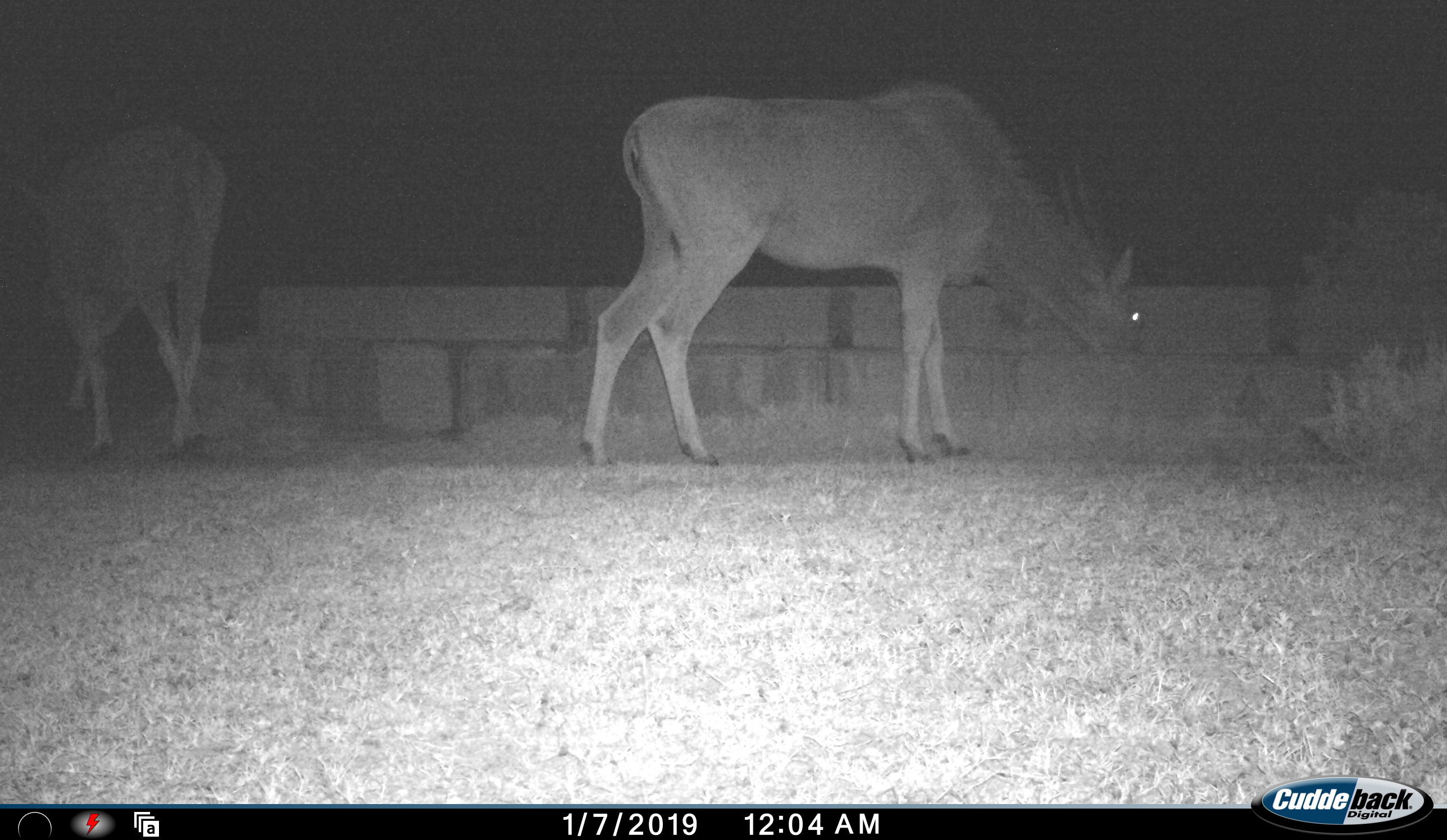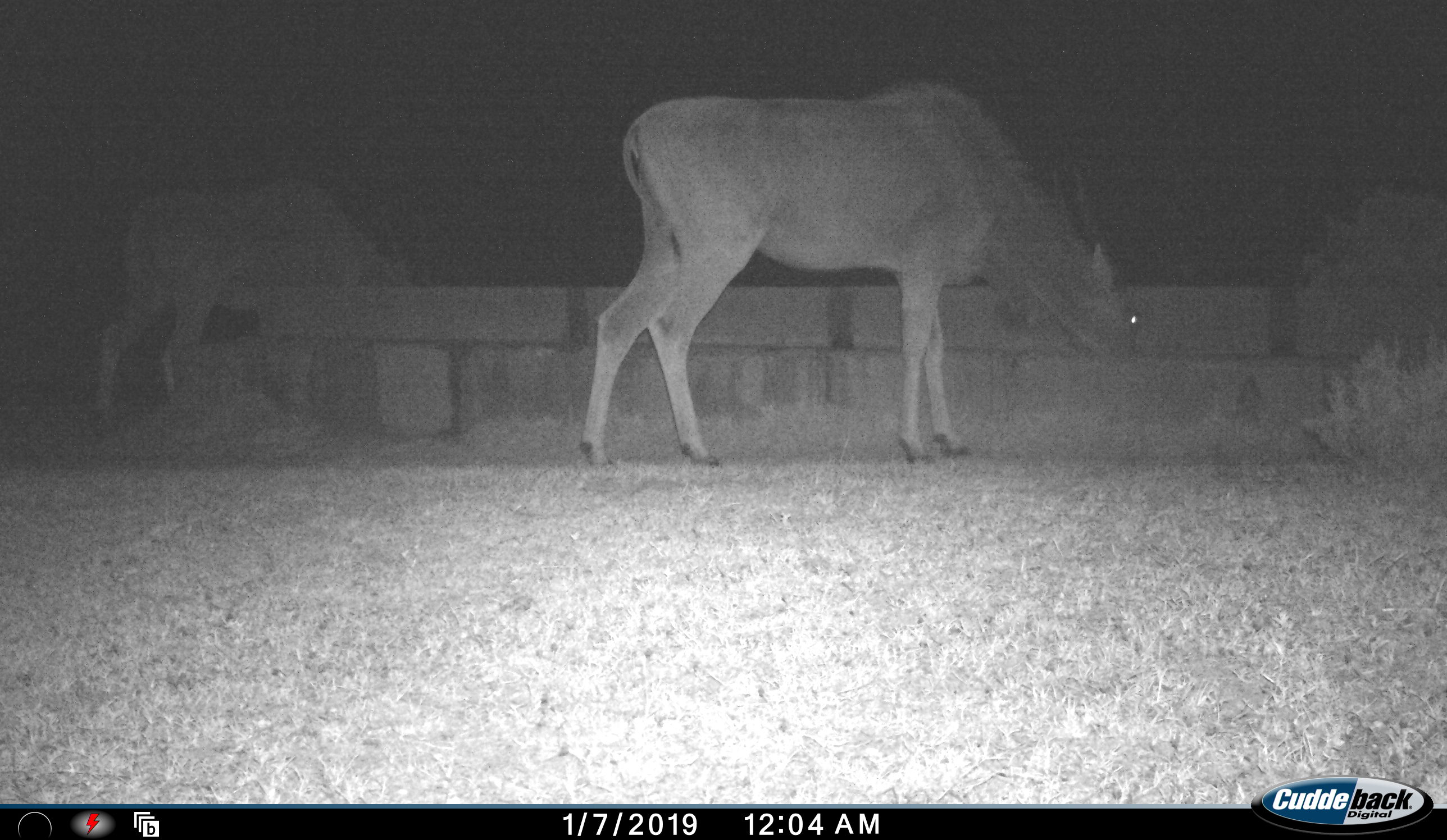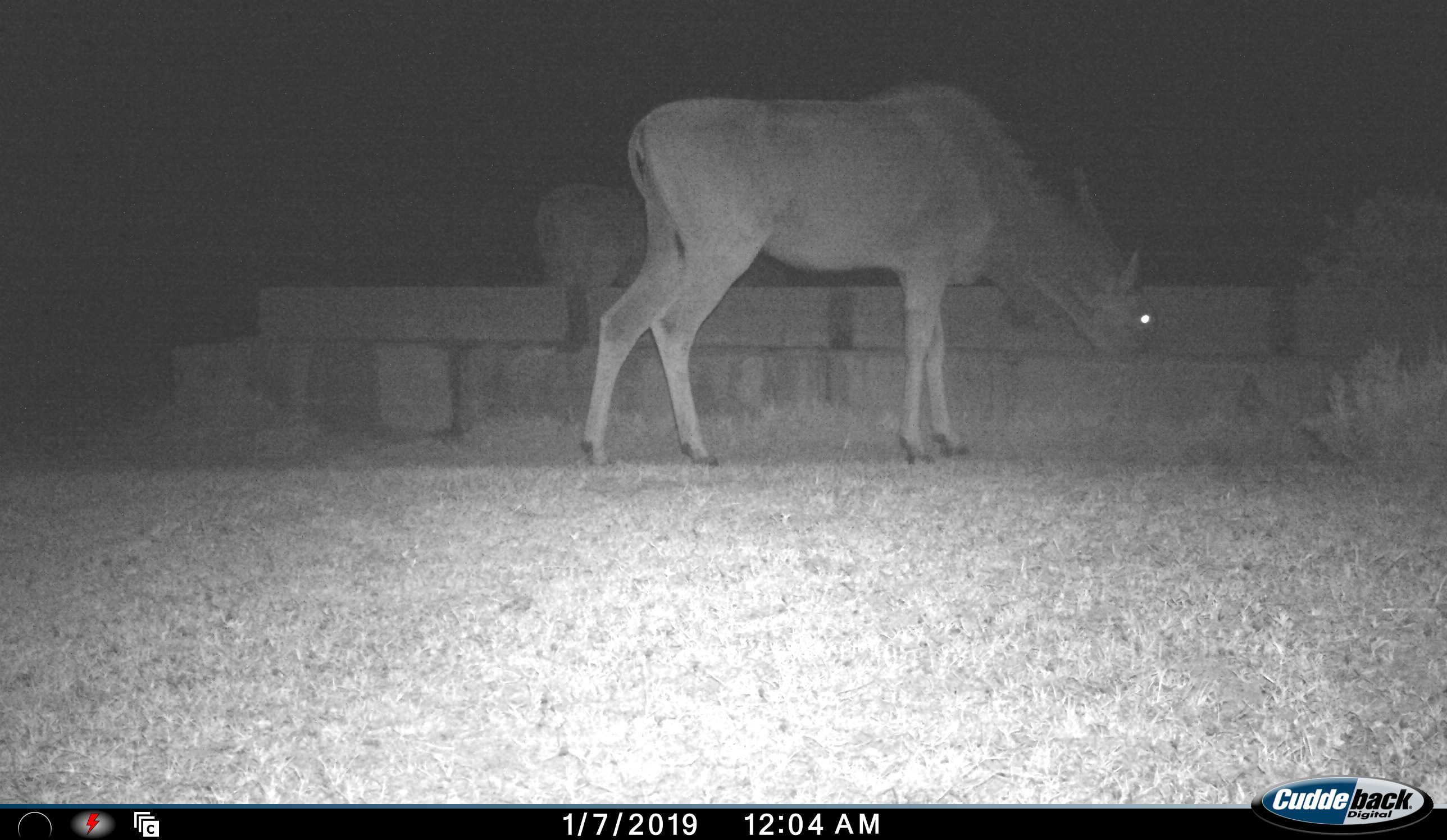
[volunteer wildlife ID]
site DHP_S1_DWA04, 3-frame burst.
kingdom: Animalia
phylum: Chordata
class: Mammalia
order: Artiodactyla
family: Bovidae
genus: Tragelaphus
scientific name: Tragelaphus oryx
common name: eland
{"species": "eland (Tragelaphus oryx)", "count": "2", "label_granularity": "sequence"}